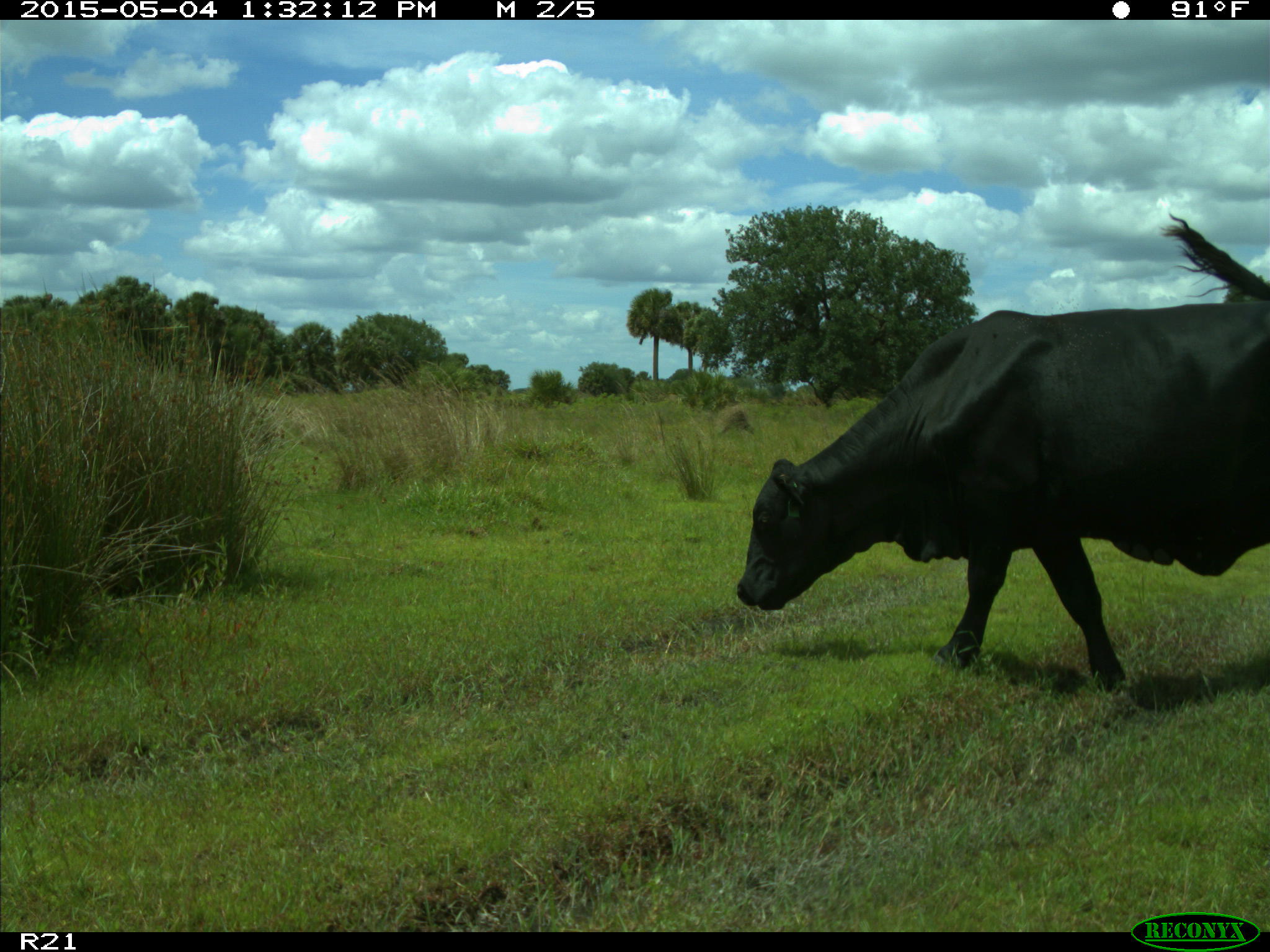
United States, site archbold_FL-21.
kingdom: Animalia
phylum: Chordata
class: Mammalia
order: Artiodactyla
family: Bovidae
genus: Bos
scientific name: Bos taurus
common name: domestic cow